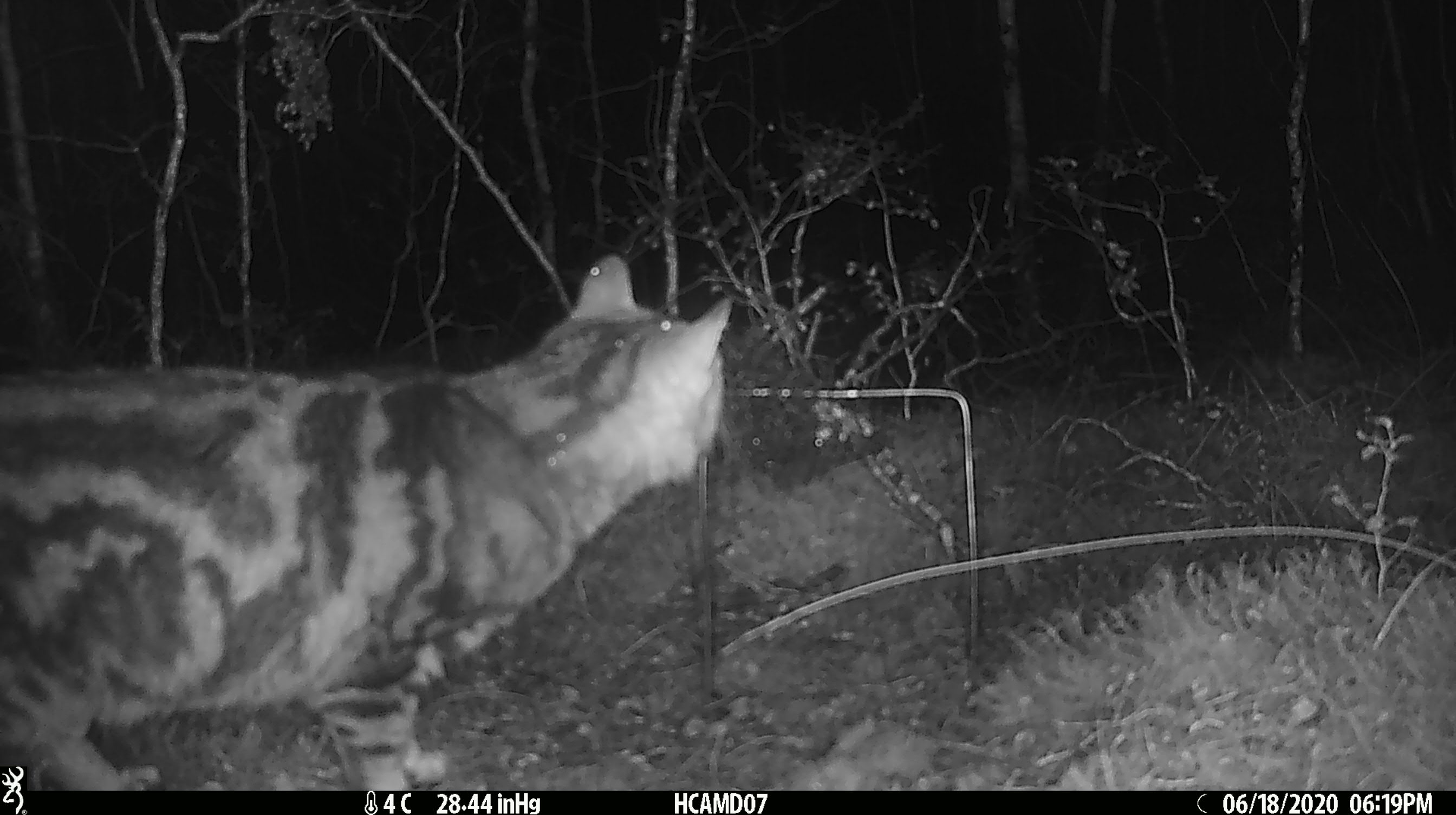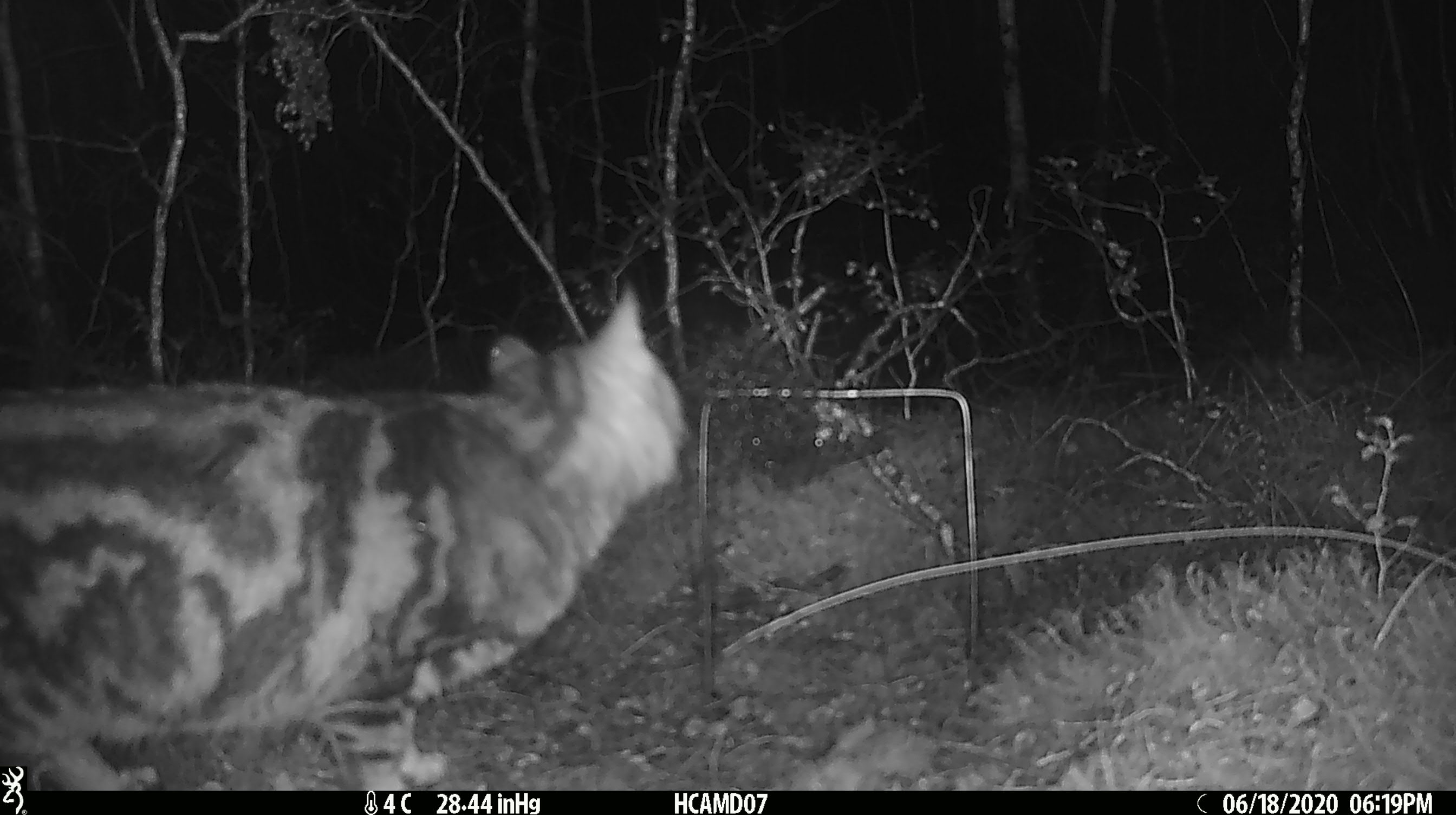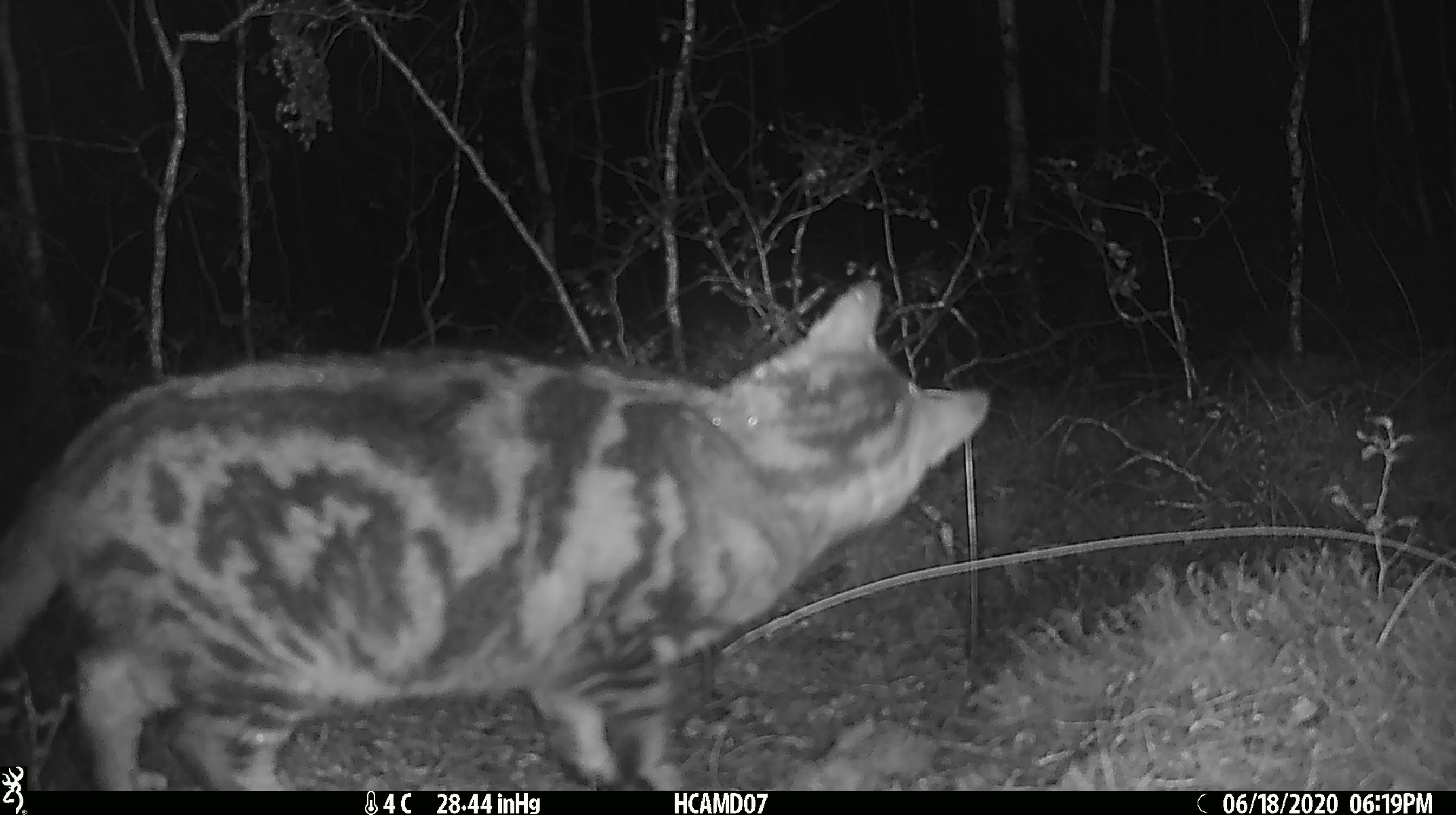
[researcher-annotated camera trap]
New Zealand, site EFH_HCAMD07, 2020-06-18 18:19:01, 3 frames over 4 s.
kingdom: Animalia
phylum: Chordata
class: Mammalia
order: Carnivora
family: Felidae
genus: Felis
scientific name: Felis catus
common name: domestic cat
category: cat